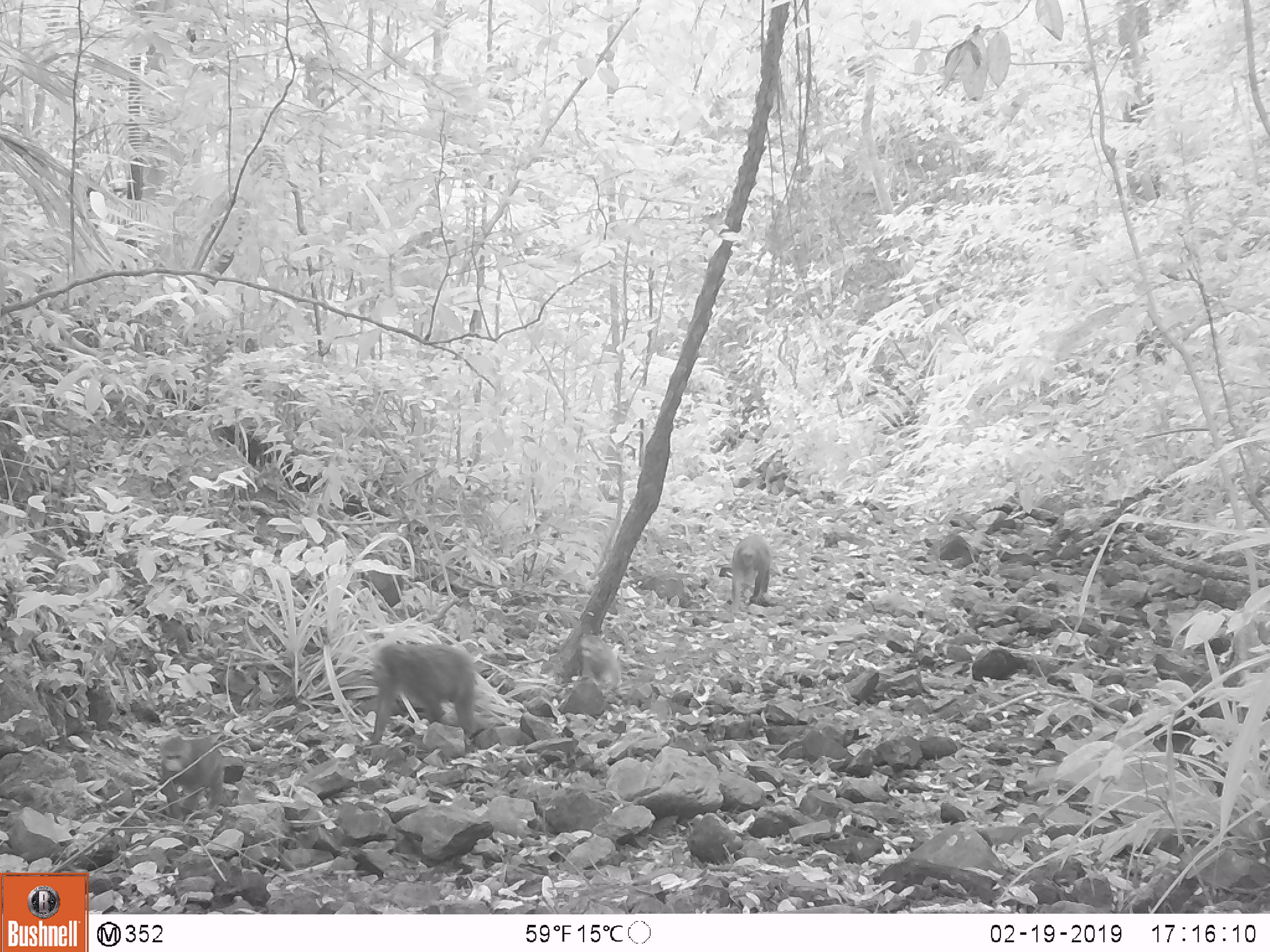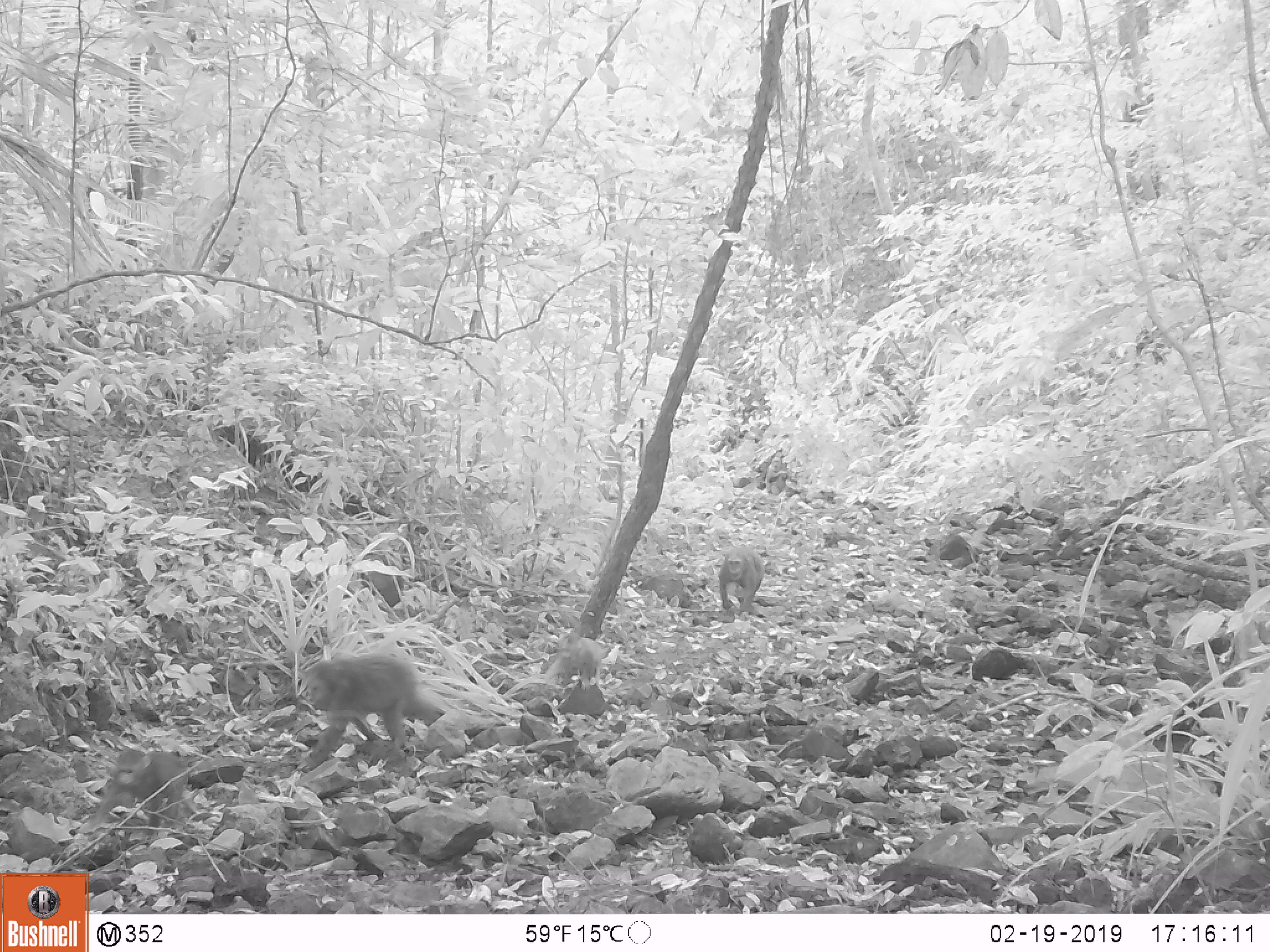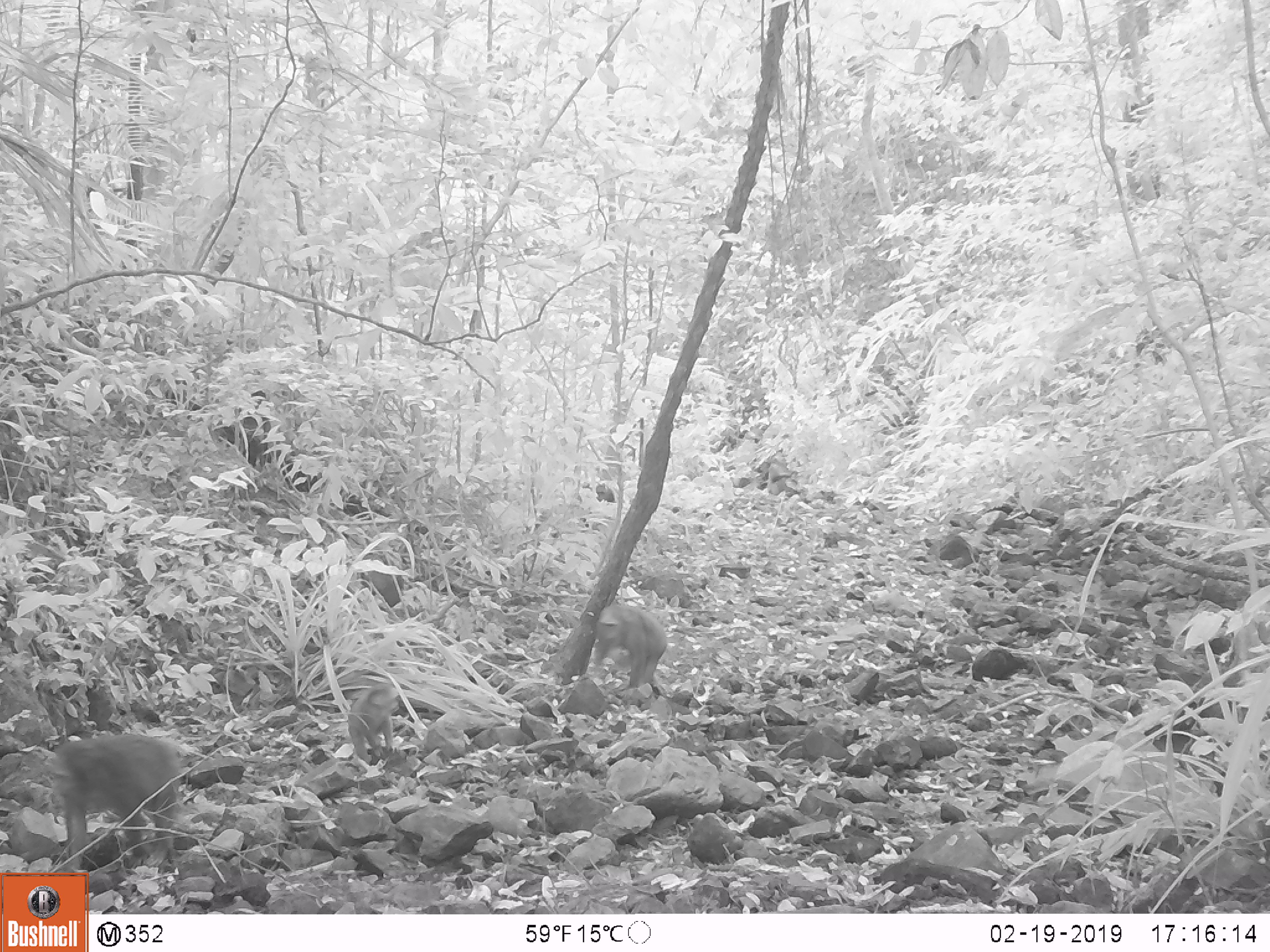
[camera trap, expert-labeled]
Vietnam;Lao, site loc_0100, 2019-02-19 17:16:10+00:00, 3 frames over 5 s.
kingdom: Animalia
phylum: Chordata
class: Mammalia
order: Primates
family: Cercopithecidae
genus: Macaca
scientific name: Macaca arctoides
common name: stump-tailed macaque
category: stump tailed macaque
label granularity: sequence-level